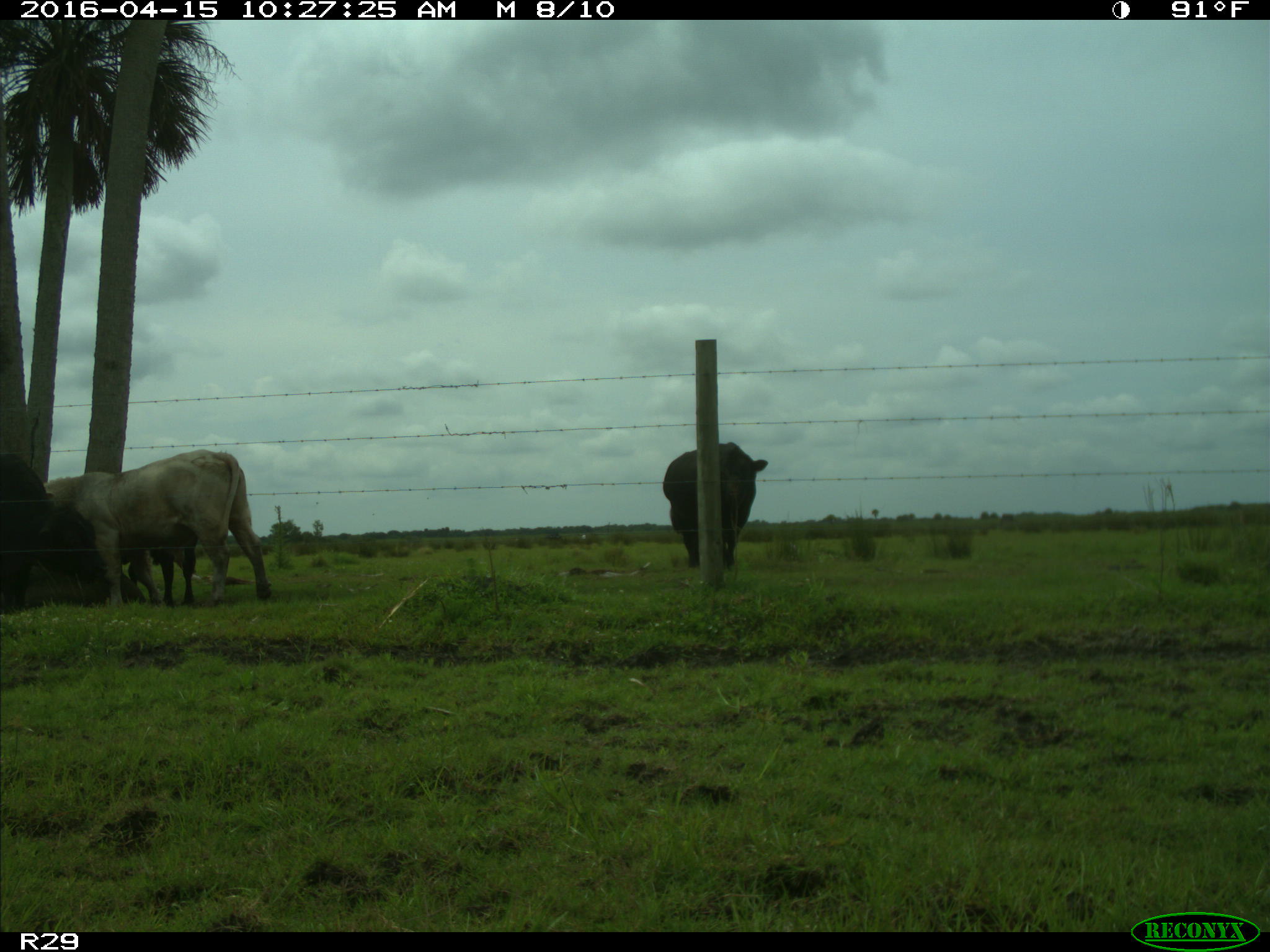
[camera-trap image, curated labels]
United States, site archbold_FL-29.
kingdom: Animalia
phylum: Chordata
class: Mammalia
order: Artiodactyla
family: Bovidae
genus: Bos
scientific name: Bos taurus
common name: domestic cow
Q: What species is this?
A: Bos taurus (domestic cow).